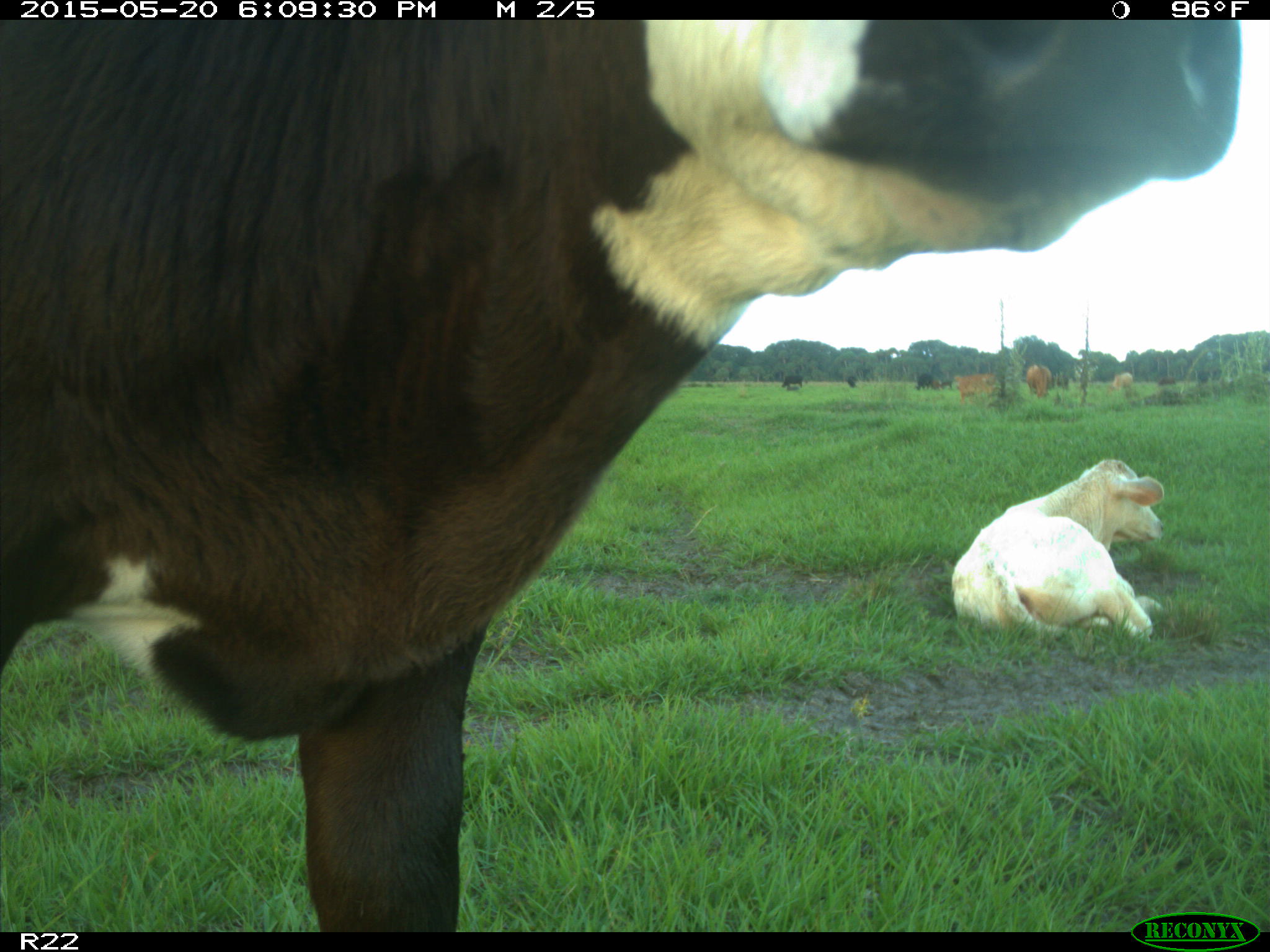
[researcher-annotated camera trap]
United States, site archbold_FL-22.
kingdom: Animalia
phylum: Chordata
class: Mammalia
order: Artiodactyla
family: Bovidae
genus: Bos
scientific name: Bos taurus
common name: domestic cow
Bos taurus (domestic cow).